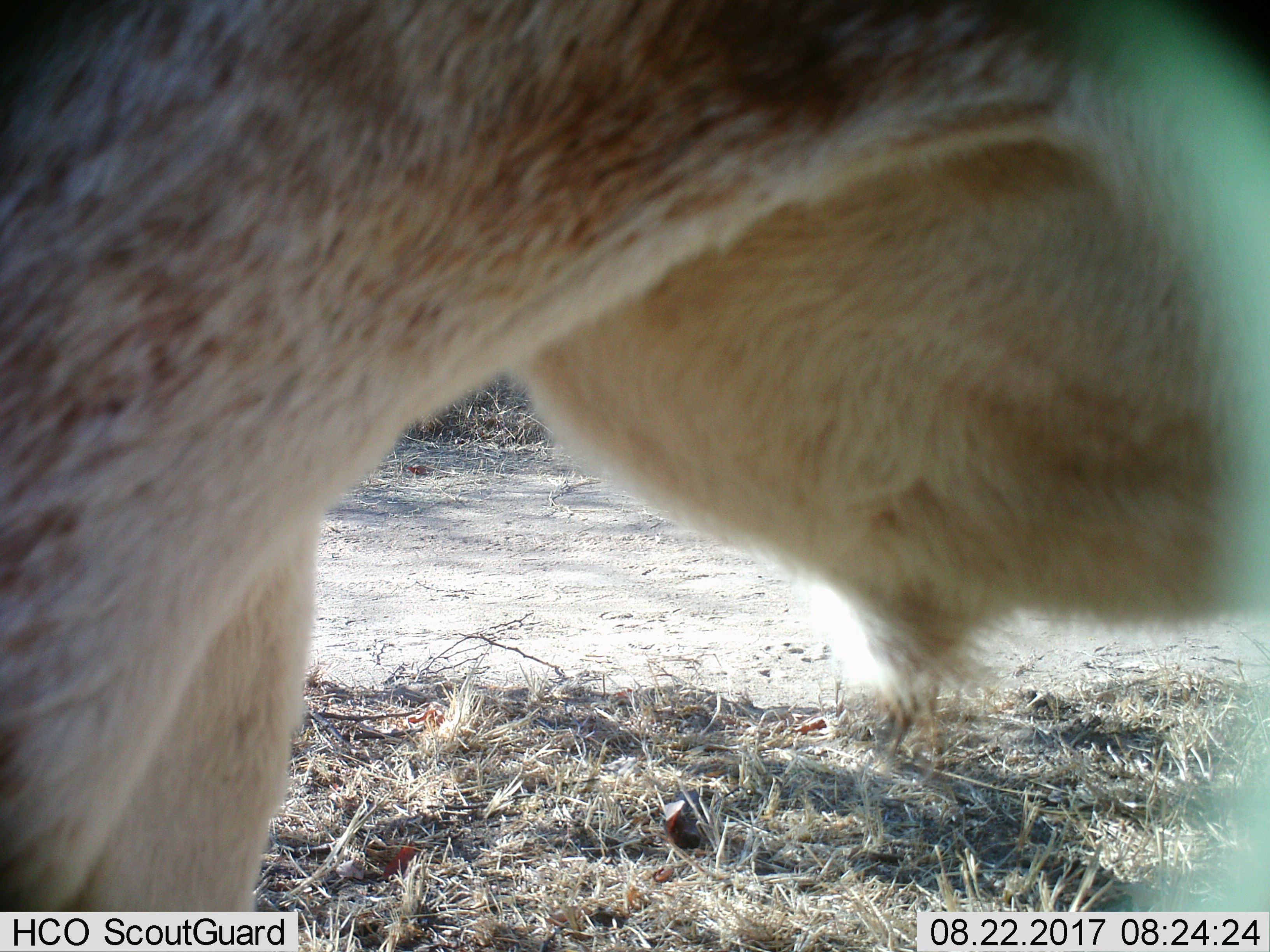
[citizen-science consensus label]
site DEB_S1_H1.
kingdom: Animalia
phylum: Chordata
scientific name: Vertebrata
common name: domestic animal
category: domesticanimal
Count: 1.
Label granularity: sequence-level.